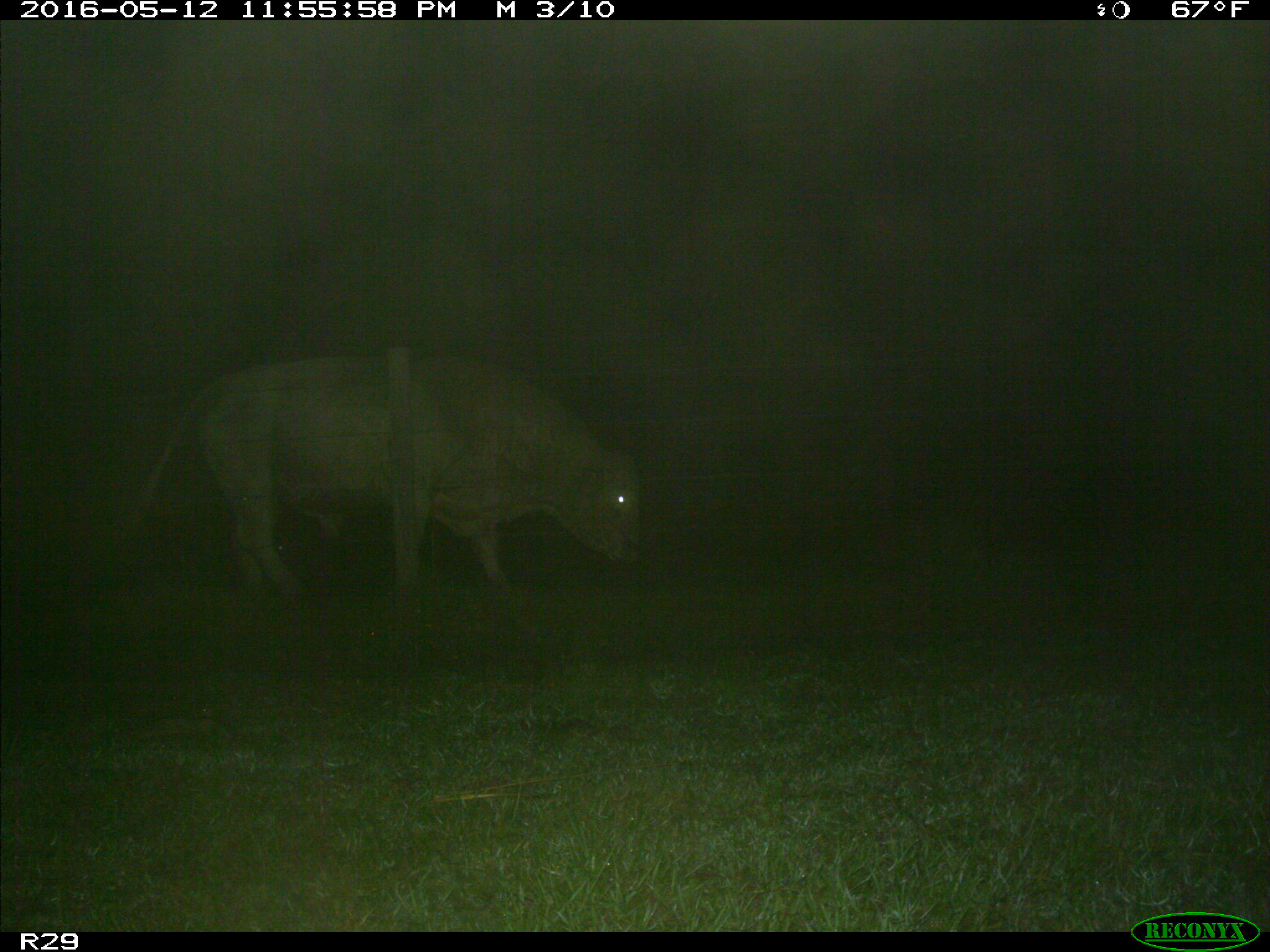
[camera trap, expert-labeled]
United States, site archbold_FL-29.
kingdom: Animalia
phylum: Chordata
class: Mammalia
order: Artiodactyla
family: Bovidae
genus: Bos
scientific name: Bos taurus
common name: domestic cow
Bos taurus (domestic cow).